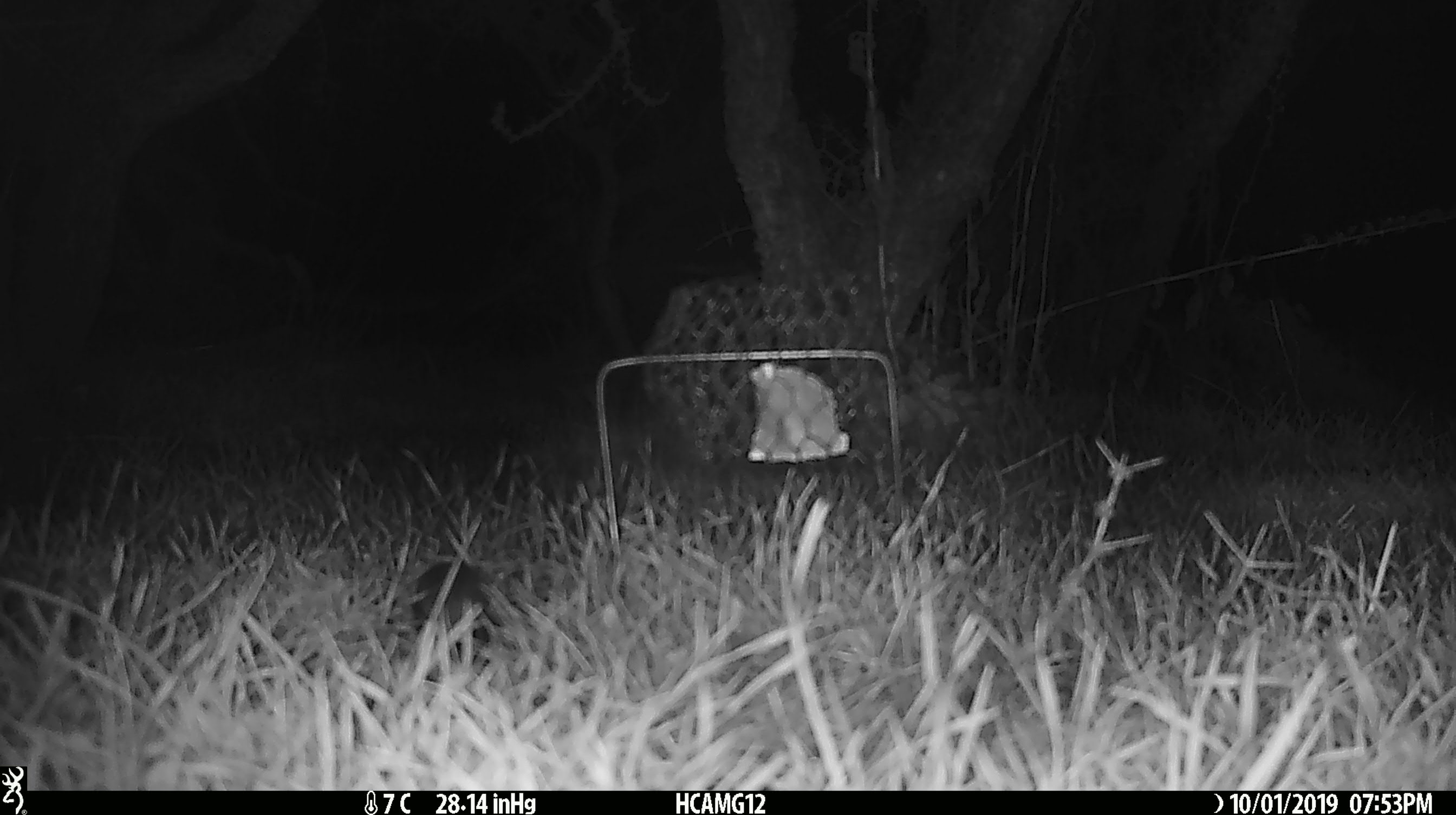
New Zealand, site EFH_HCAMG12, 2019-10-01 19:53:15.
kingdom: Animalia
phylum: Chordata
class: Mammalia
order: Rodentia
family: Muridae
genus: Mus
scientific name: Mus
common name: mouse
Mouse (Mus).